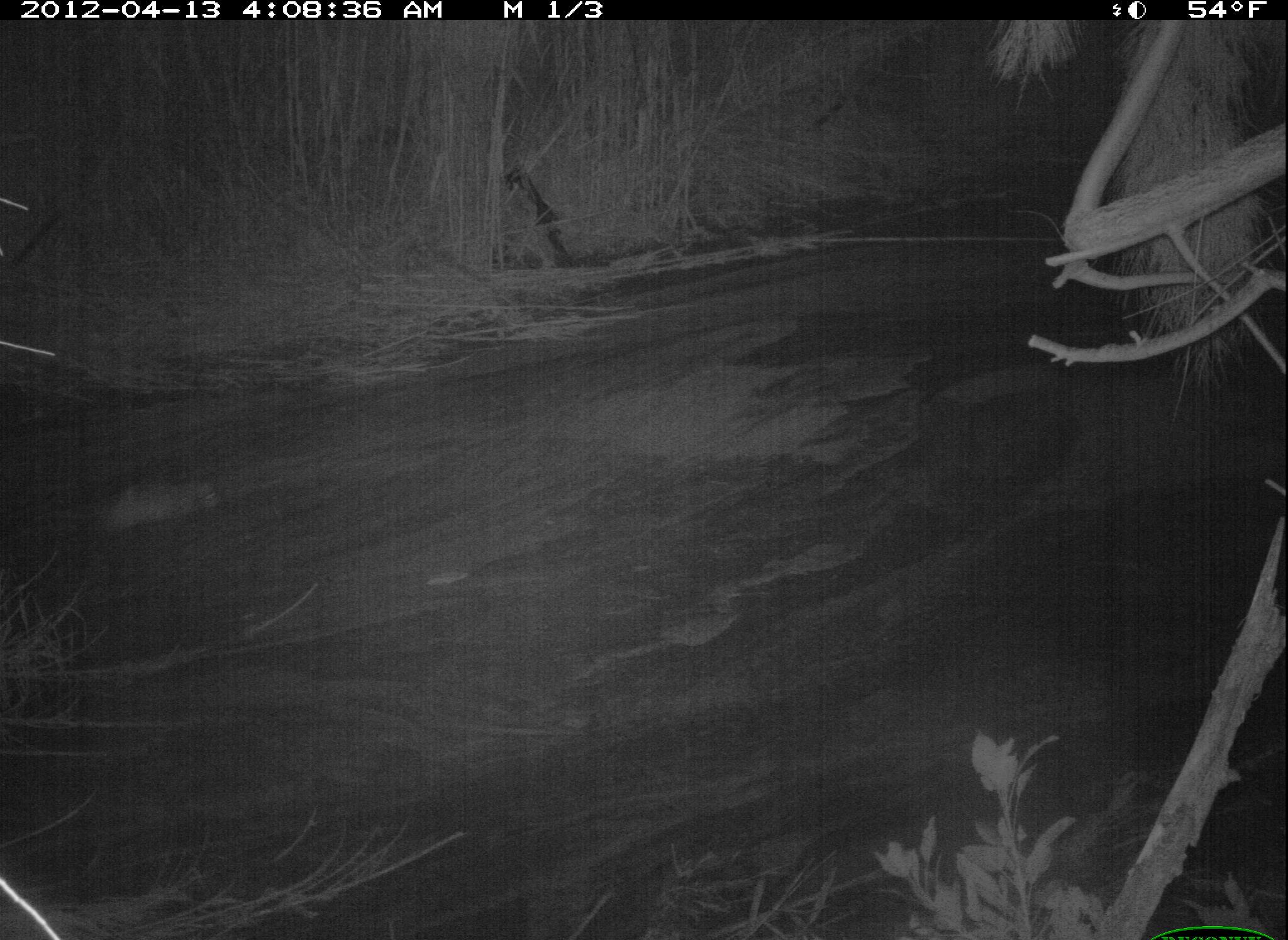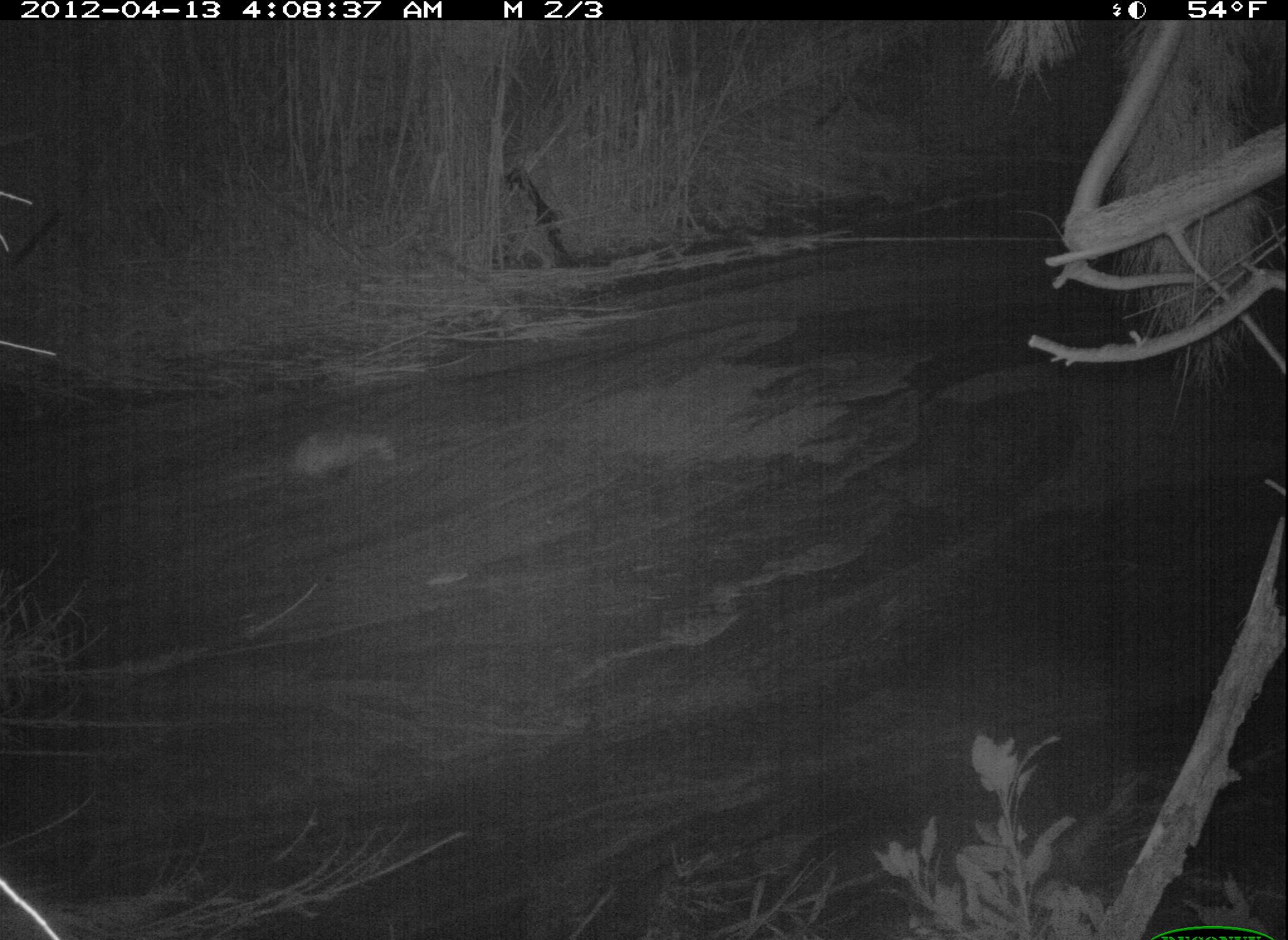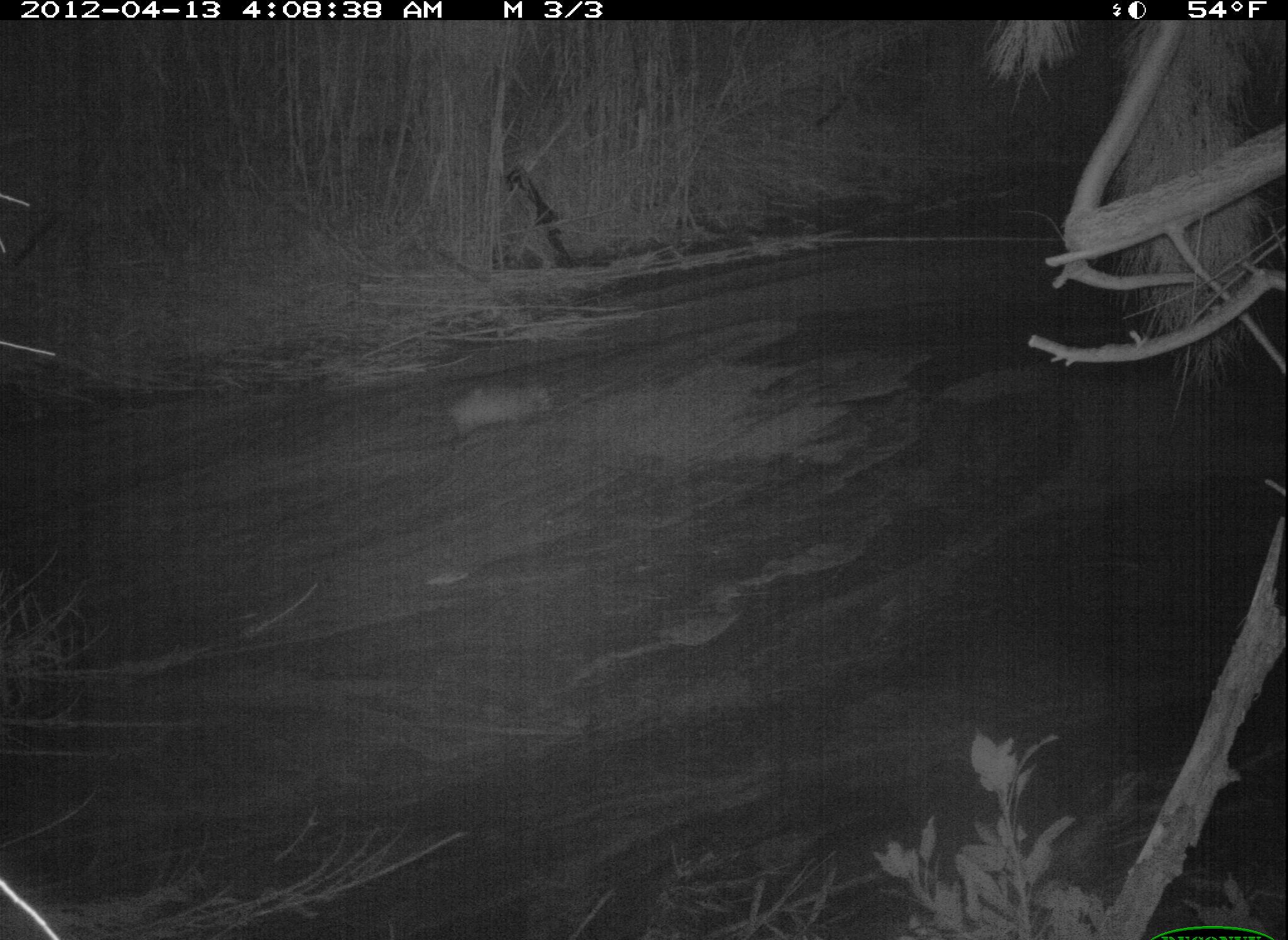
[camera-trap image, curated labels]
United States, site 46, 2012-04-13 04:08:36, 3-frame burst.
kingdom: Animalia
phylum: Chordata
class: Mammalia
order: Didelphimorphia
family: Didelphidae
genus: Didelphis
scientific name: Didelphis virginiana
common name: virginia opossum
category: opossum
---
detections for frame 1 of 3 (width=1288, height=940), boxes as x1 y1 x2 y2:
opossum: 35 456 230 536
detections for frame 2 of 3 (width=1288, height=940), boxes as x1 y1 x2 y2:
opossum: 256 409 406 503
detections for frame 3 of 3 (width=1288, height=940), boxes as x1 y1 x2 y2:
opossum: 440 364 578 456